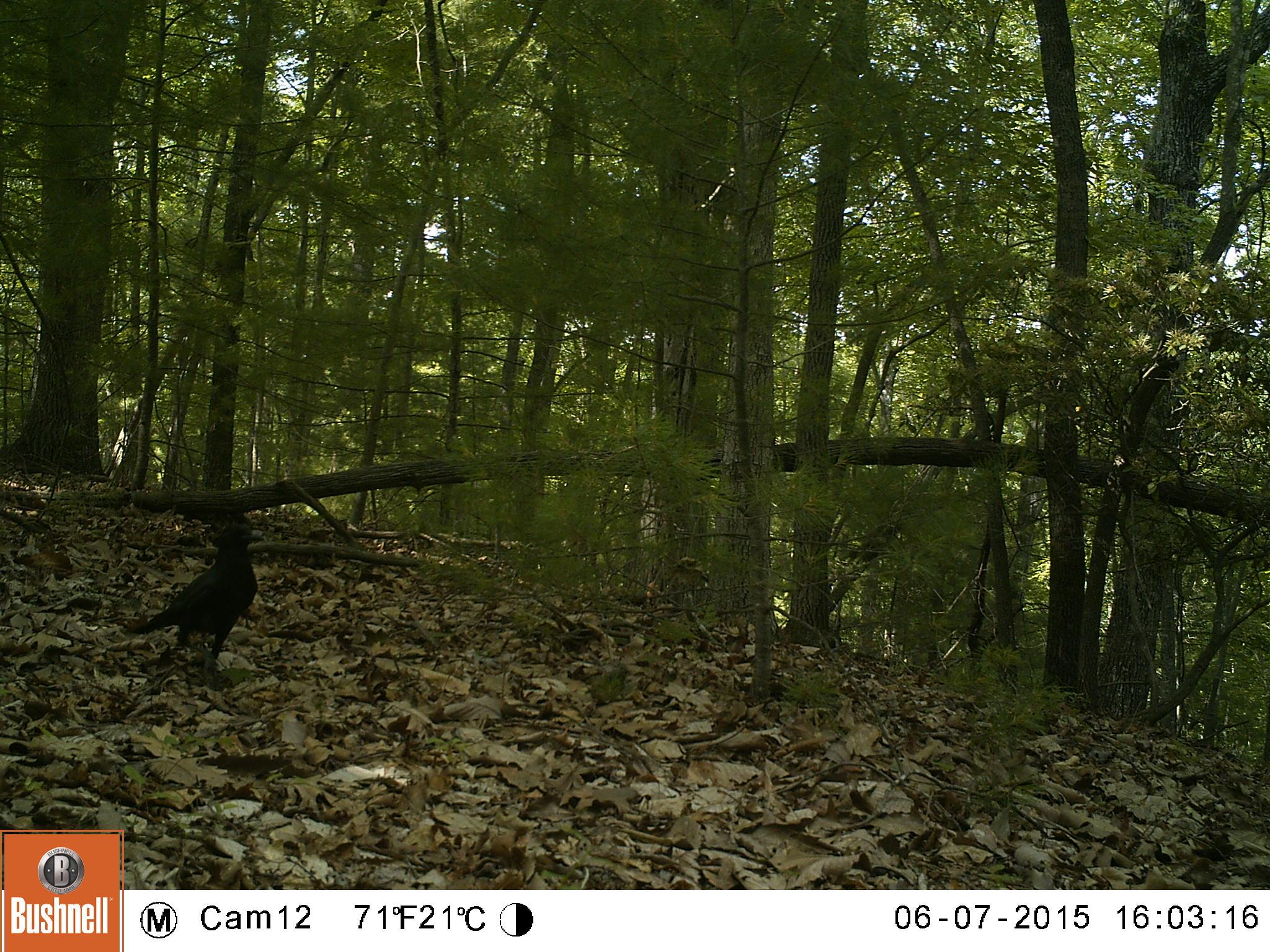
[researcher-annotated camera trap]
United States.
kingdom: Animalia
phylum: Chordata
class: Aves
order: Passeriformes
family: Corvidae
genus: Corvus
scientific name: Corvus brachyrhynchos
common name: american crow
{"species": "American Crow (Corvus brachyrhynchos)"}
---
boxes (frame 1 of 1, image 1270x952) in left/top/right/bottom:
American Crow: 143/519/263/666